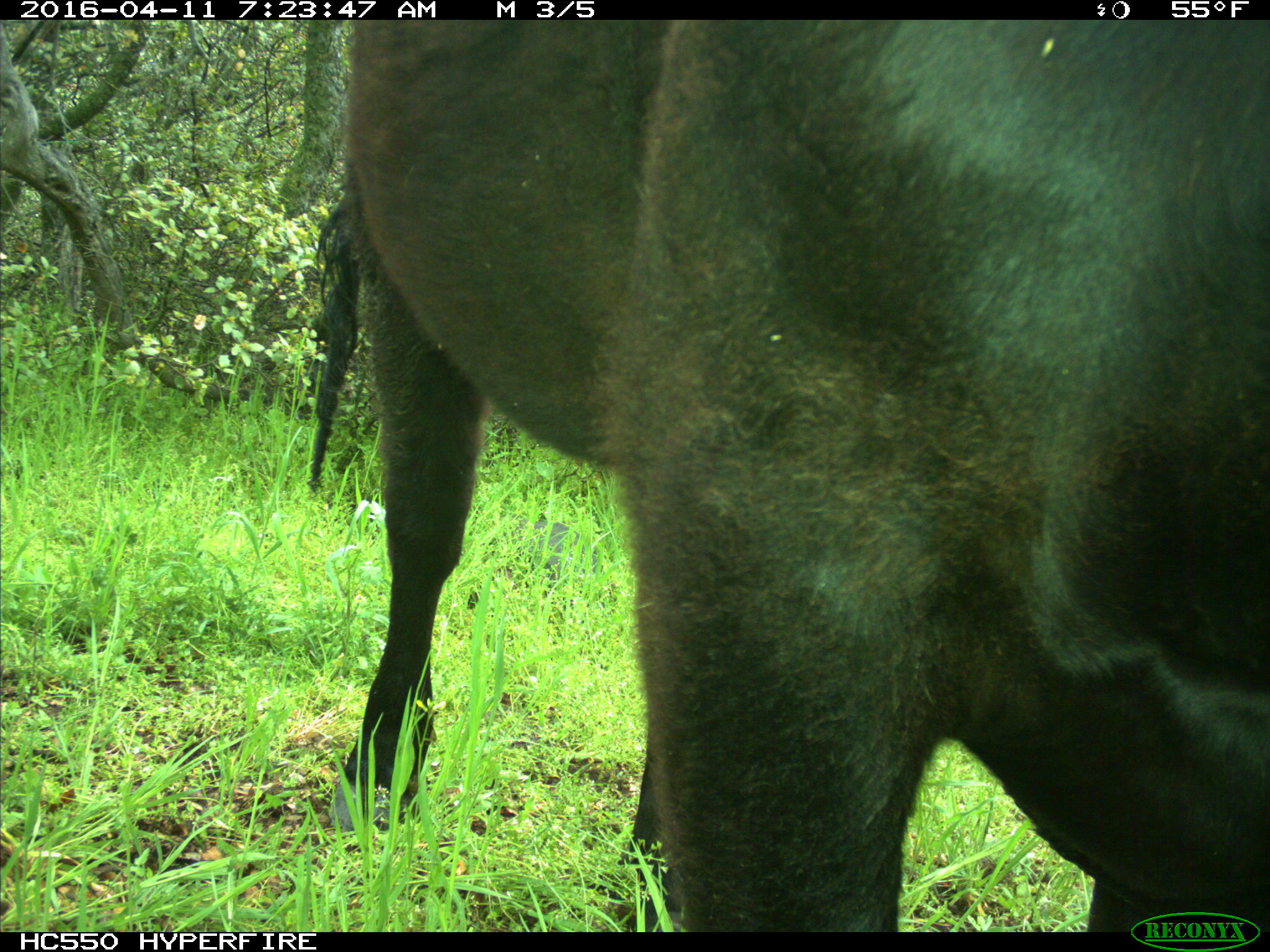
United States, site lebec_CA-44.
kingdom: Animalia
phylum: Chordata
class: Mammalia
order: Artiodactyla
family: Bovidae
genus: Bos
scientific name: Bos taurus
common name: domestic cow